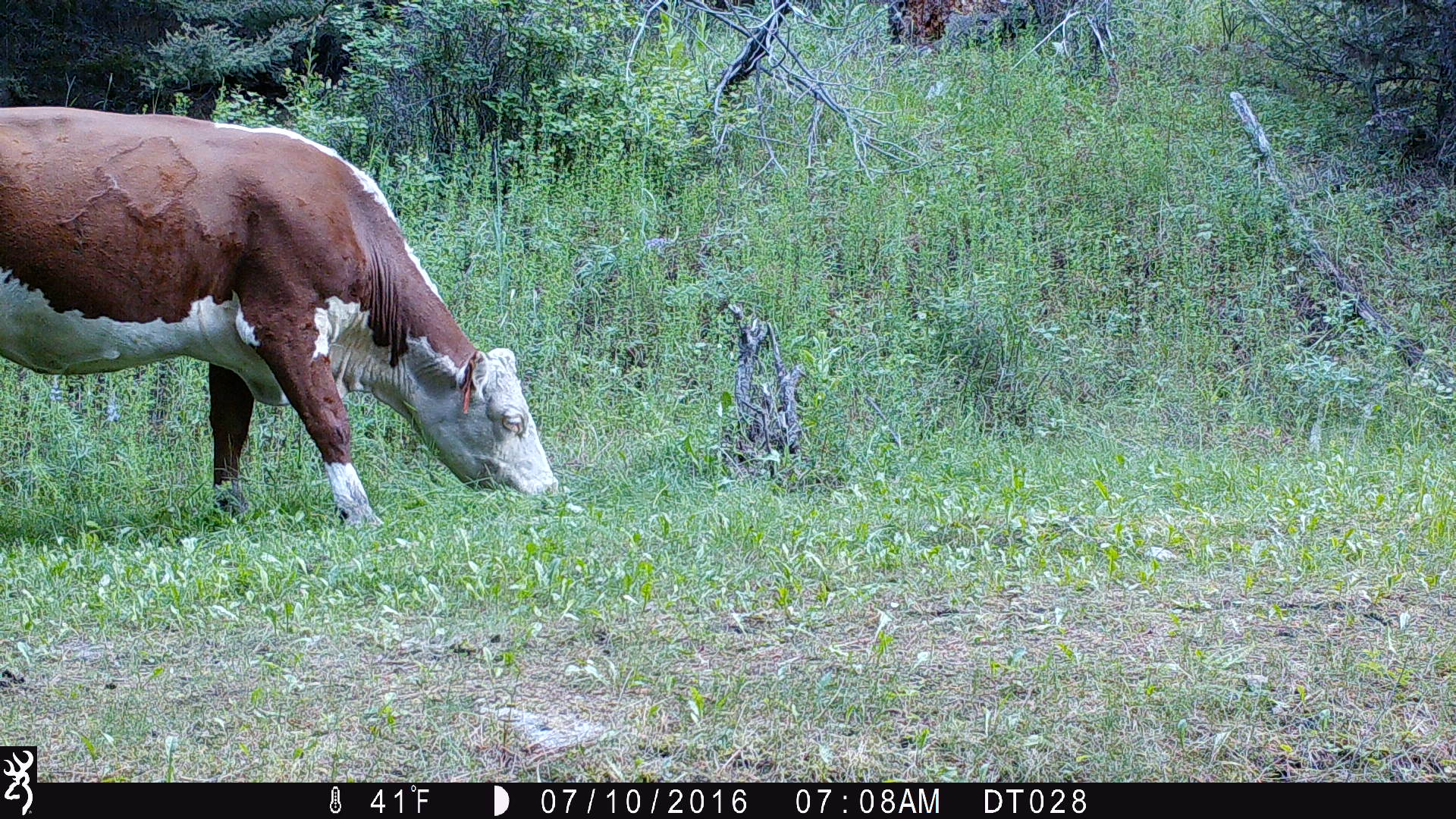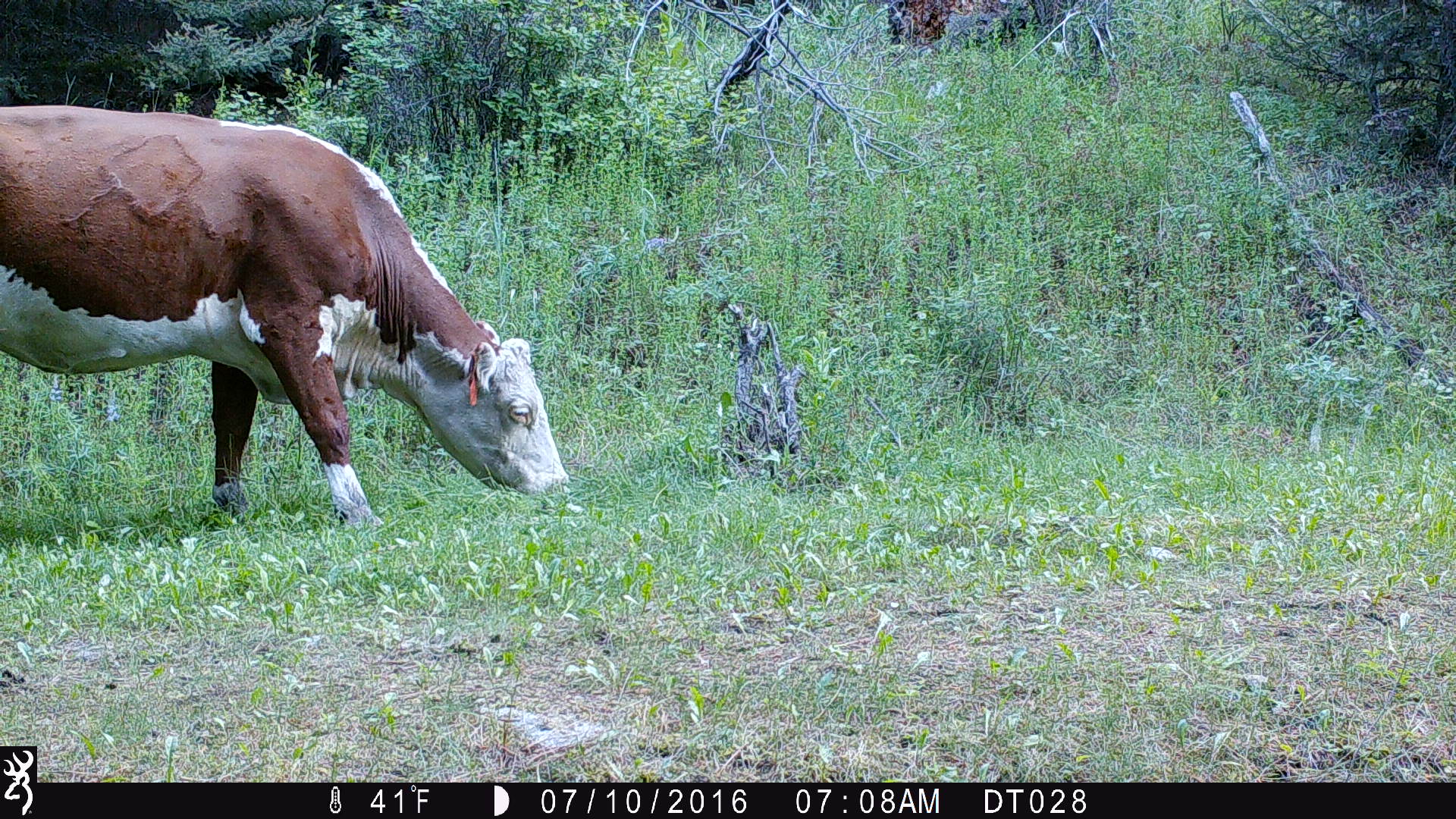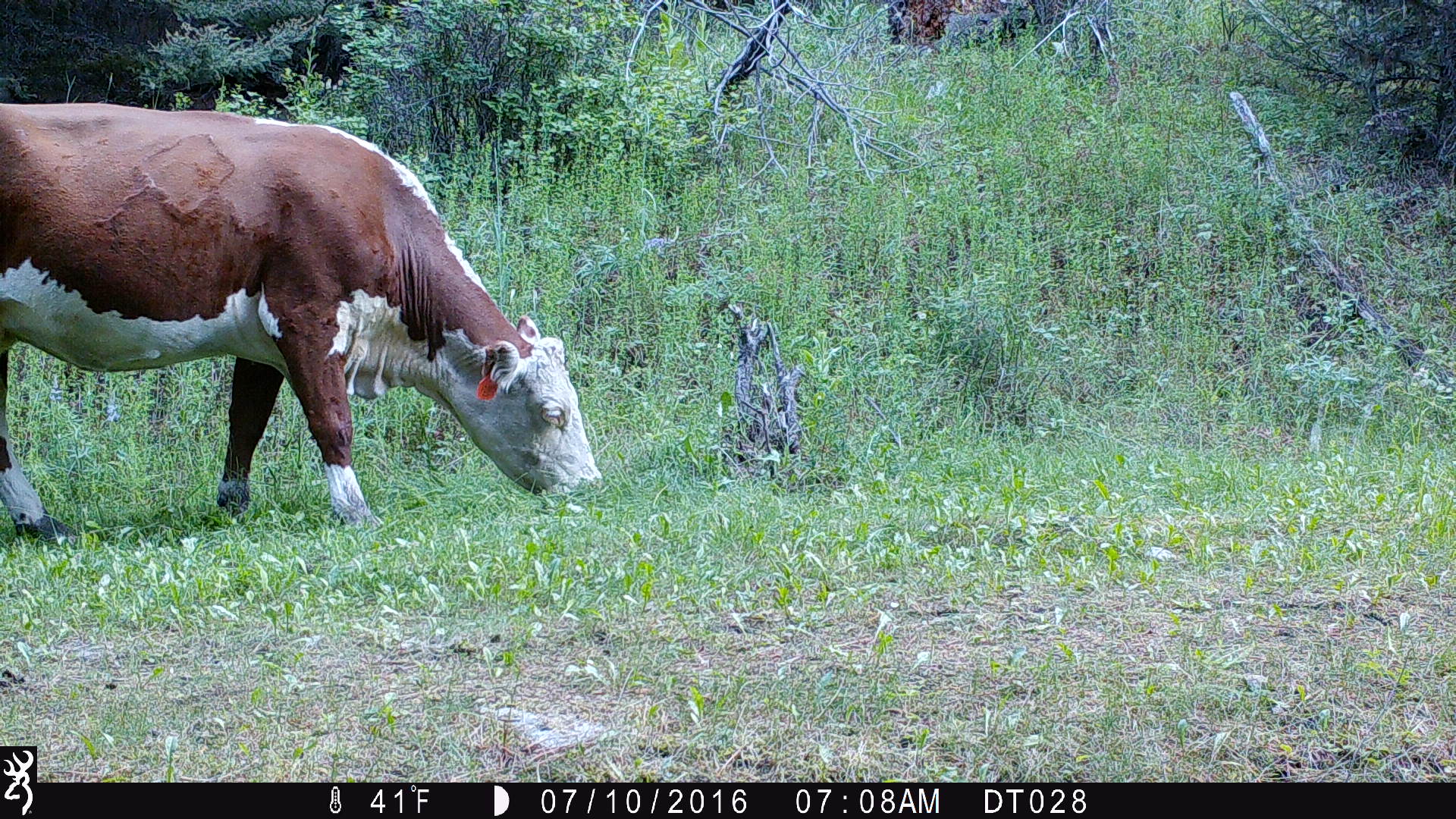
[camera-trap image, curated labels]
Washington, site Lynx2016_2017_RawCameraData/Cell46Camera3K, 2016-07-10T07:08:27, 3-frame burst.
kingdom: Animalia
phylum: Chordata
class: Mammalia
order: Artiodactyla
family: Bovidae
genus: Bos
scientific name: Bos taurus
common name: domestic cattle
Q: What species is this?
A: Domestic cattle (Bos taurus).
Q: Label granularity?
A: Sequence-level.